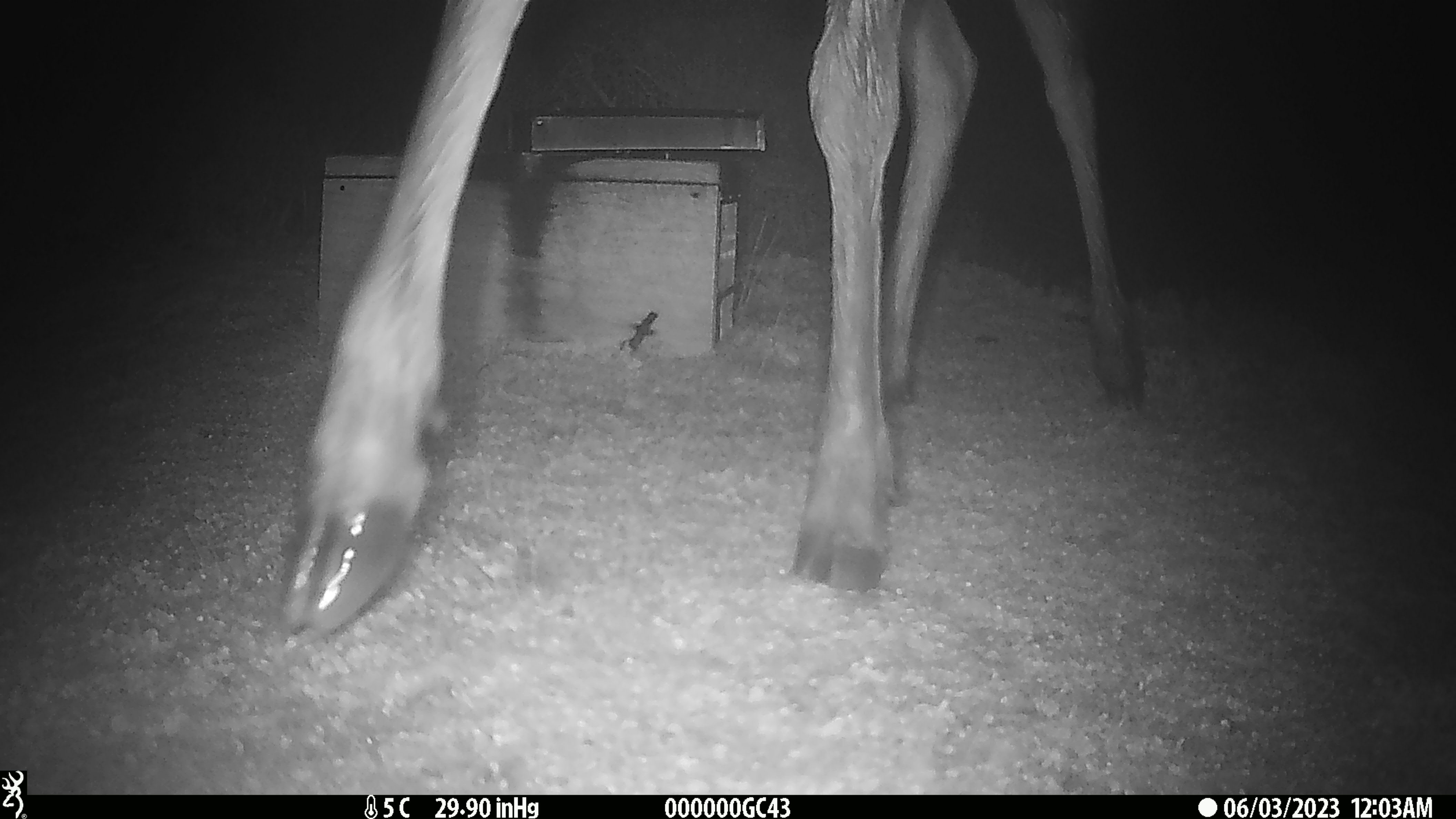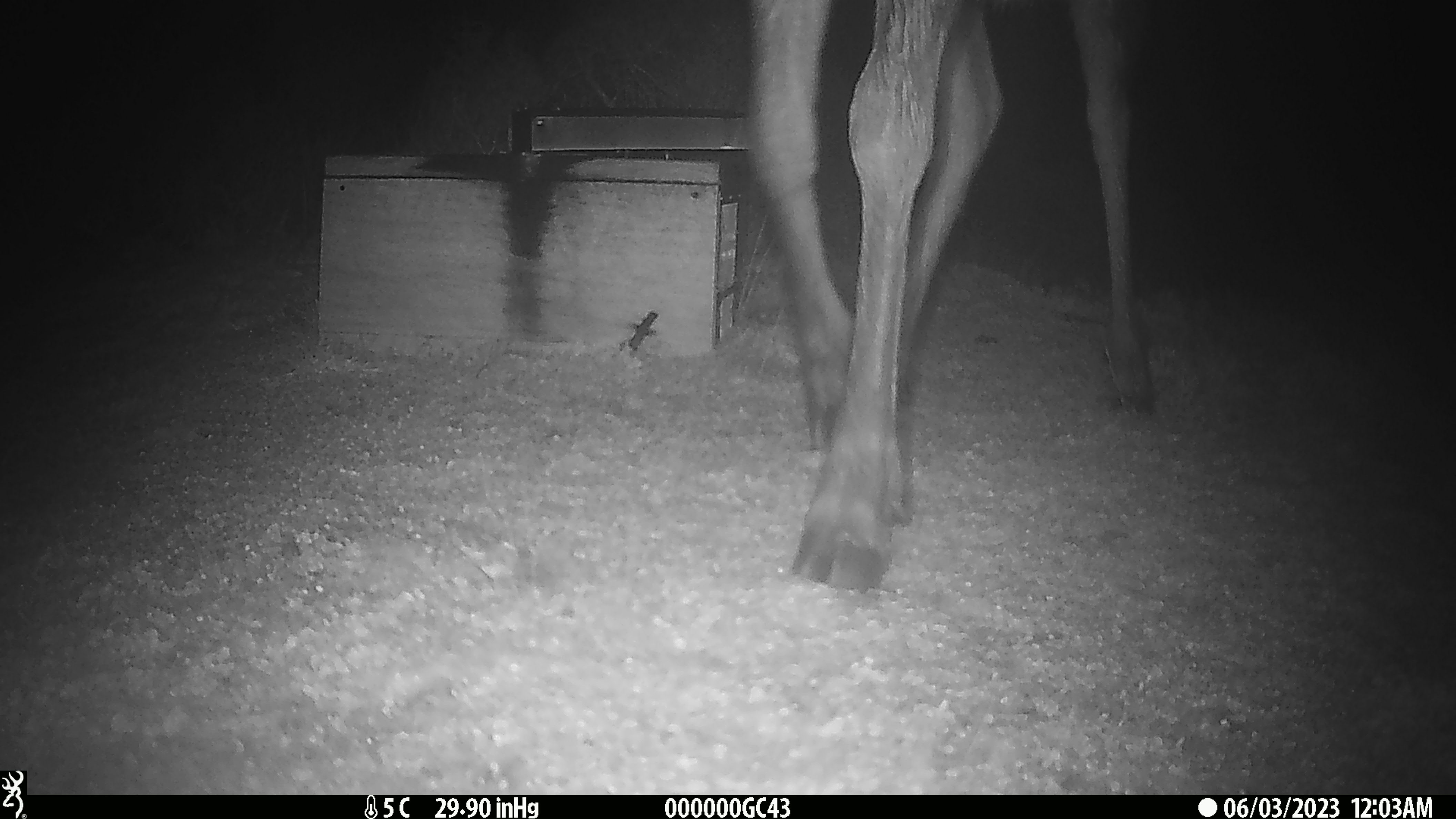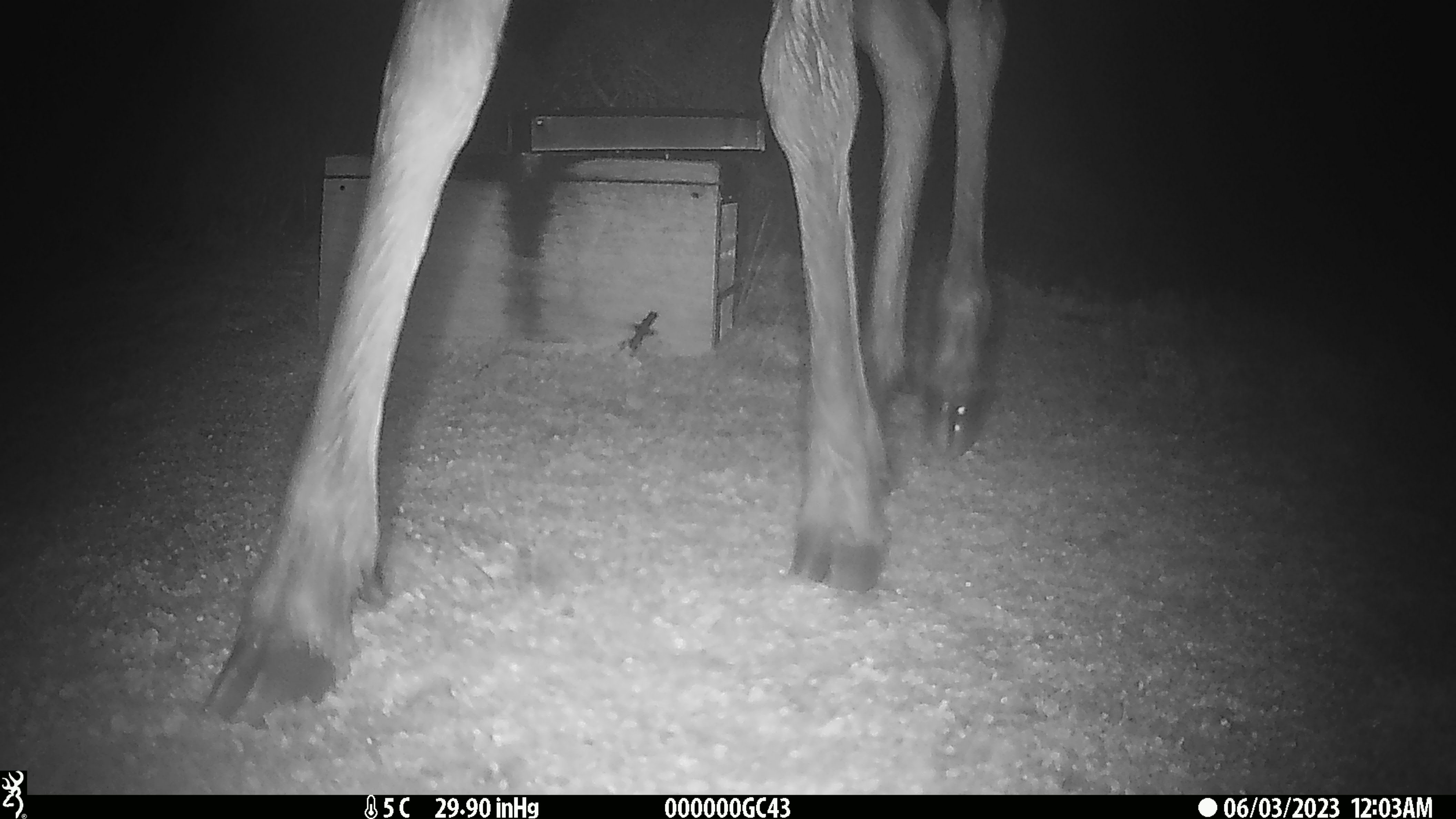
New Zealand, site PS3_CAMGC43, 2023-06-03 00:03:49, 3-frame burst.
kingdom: Animalia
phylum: Chordata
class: Mammalia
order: Artiodactyla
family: Cervidae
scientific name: Cervidae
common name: deer